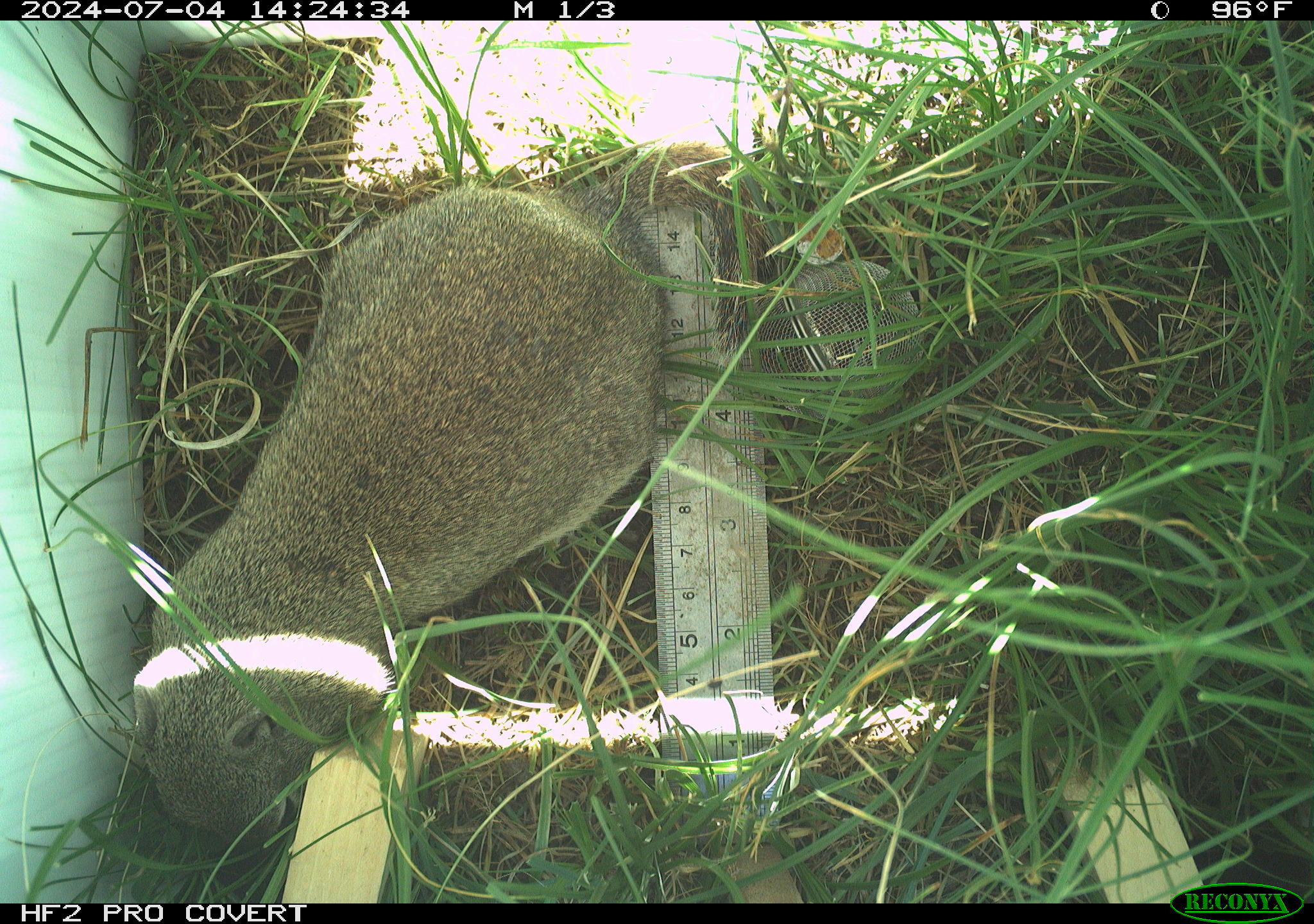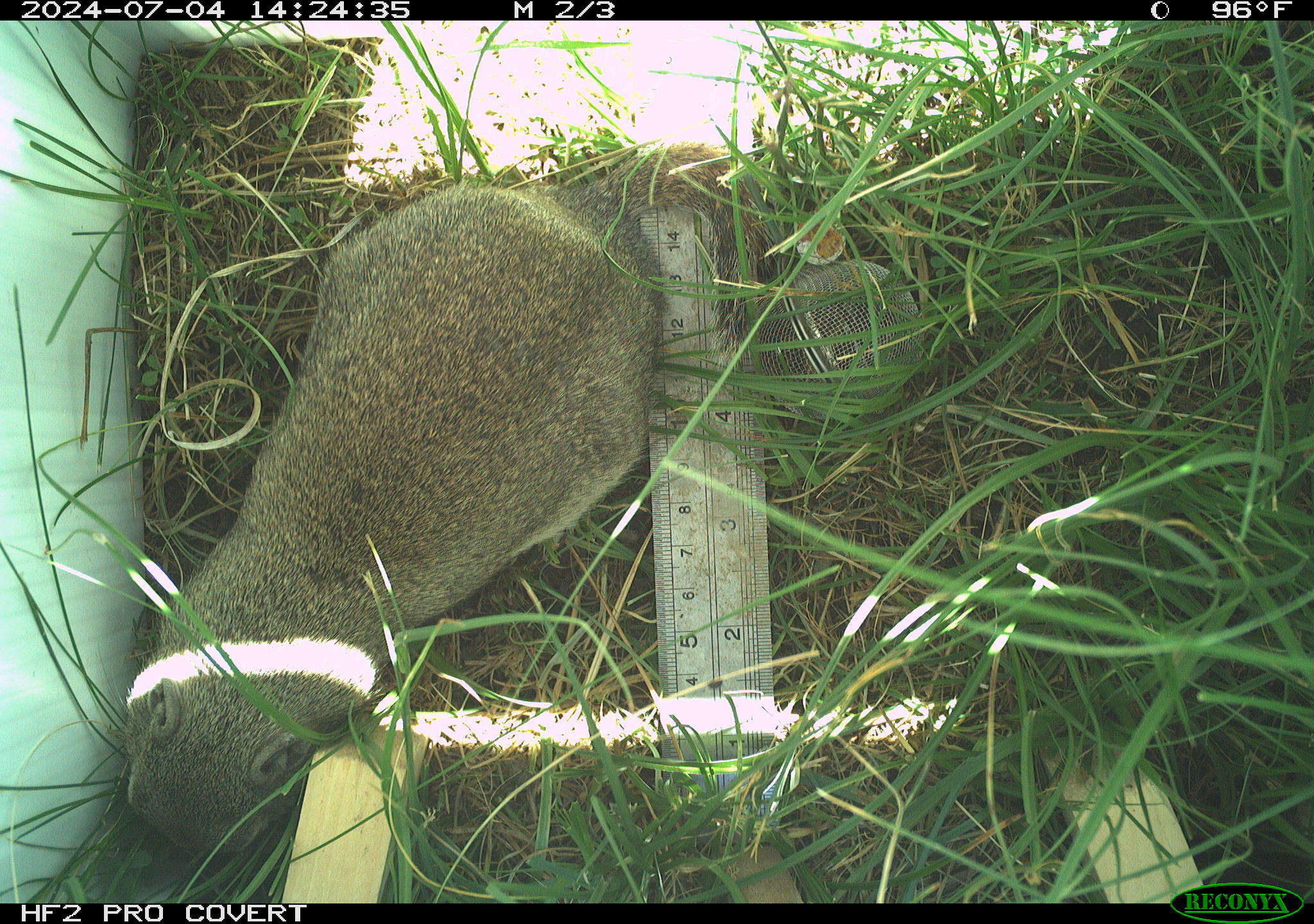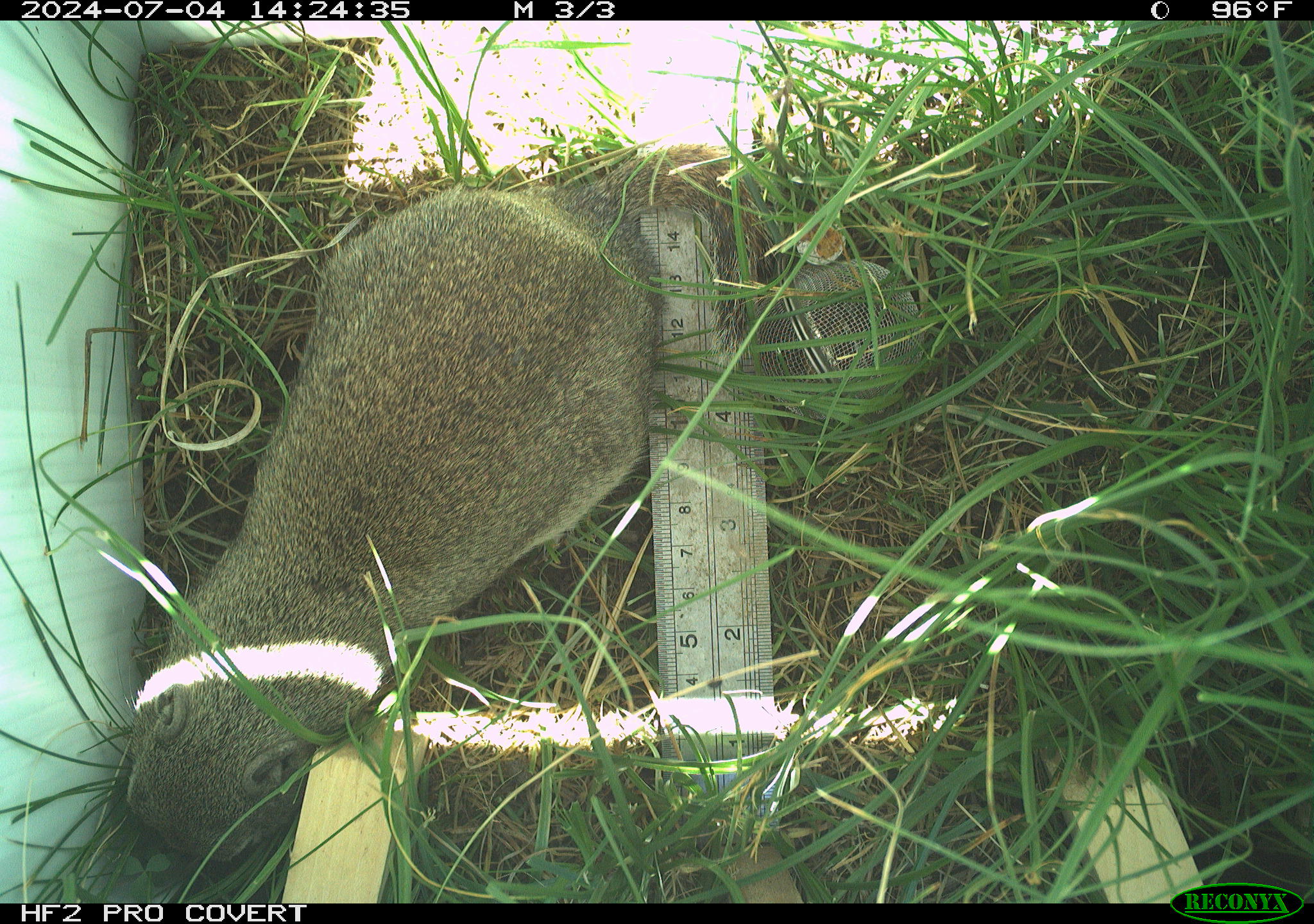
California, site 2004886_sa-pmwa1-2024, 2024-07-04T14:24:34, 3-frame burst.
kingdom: Animalia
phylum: Chordata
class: Mammalia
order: Rodentia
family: Sciuridae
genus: Urocitellus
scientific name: Urocitellus beldingi beldingi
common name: belding's ground squirrel